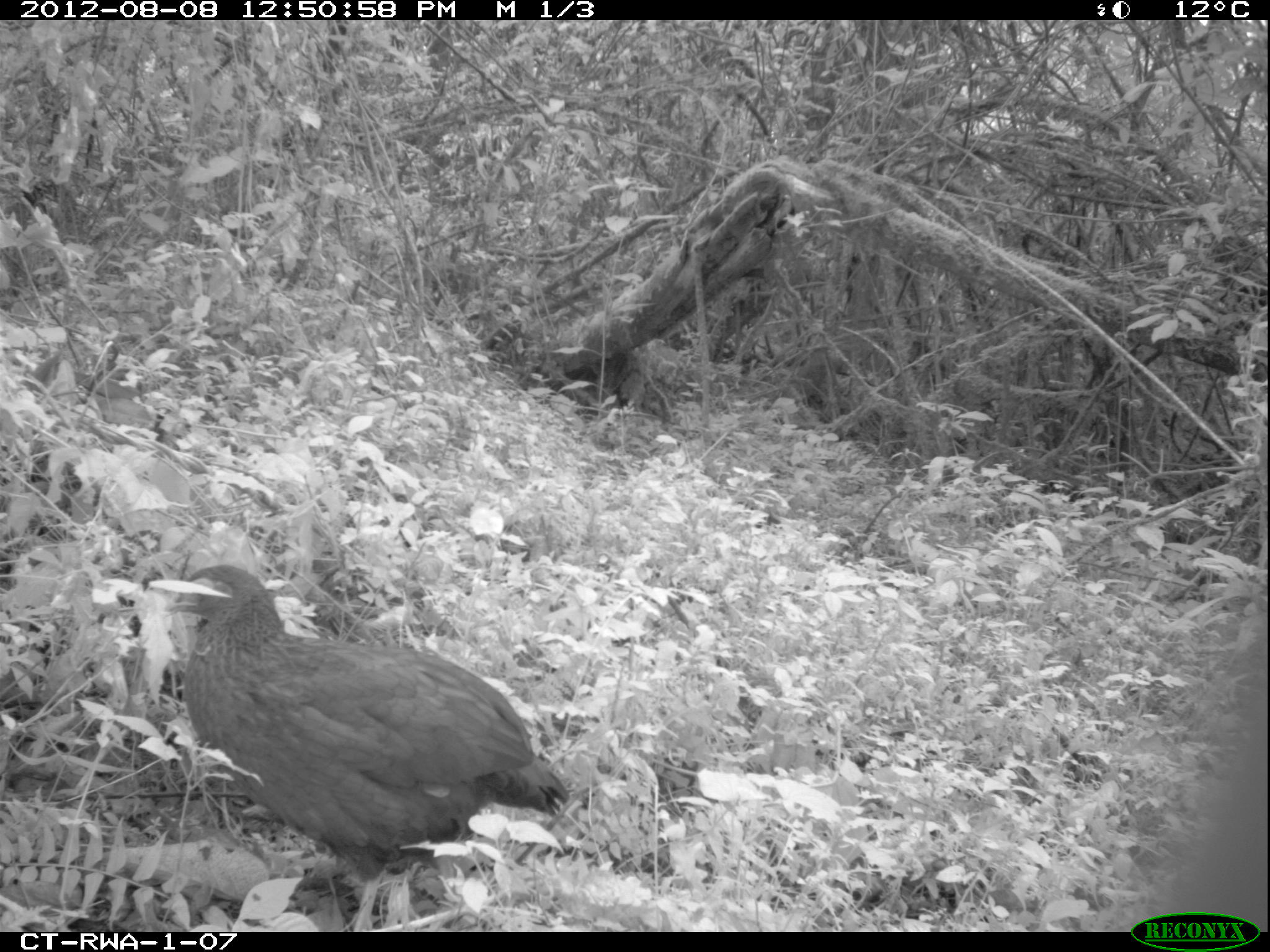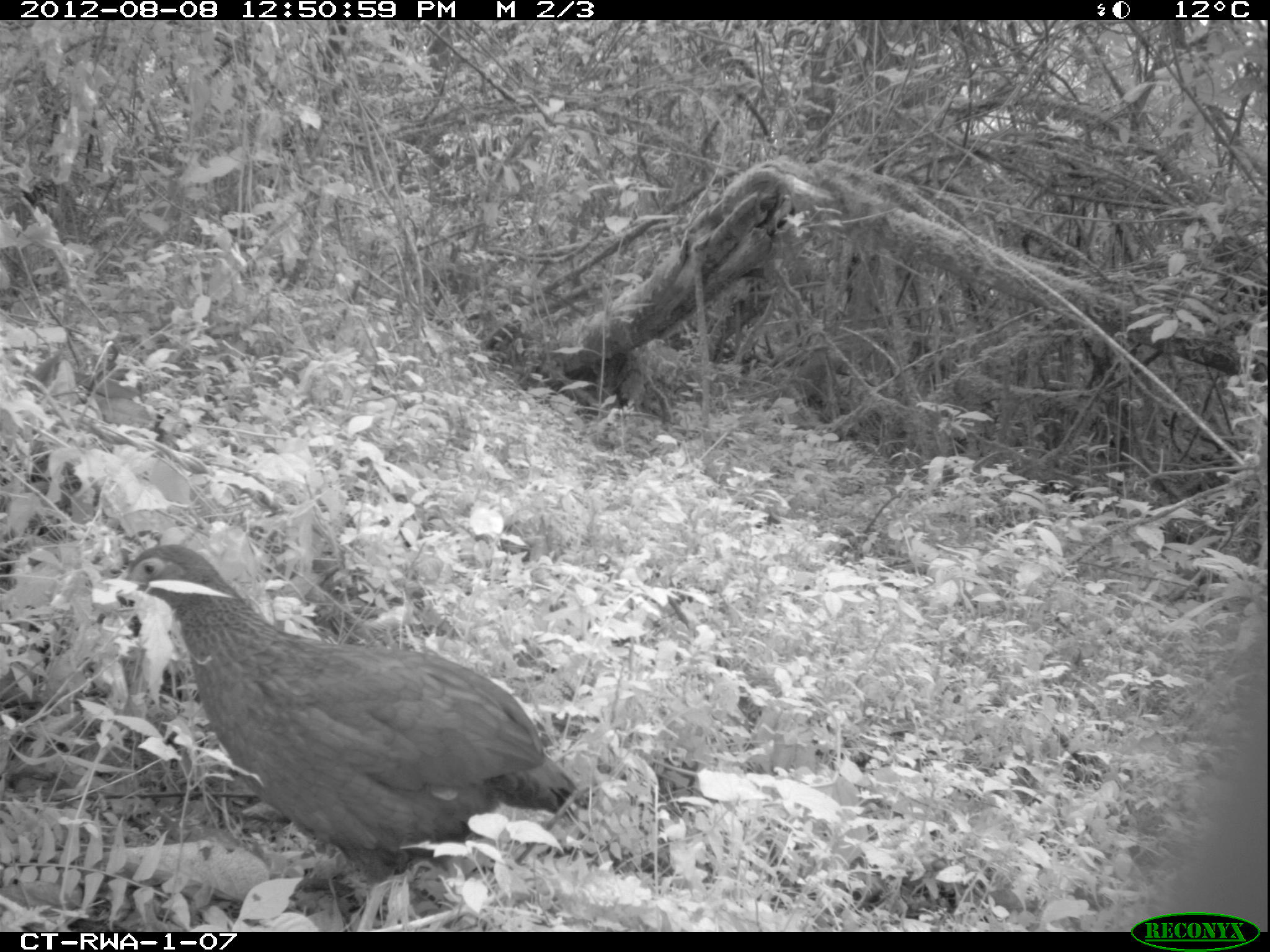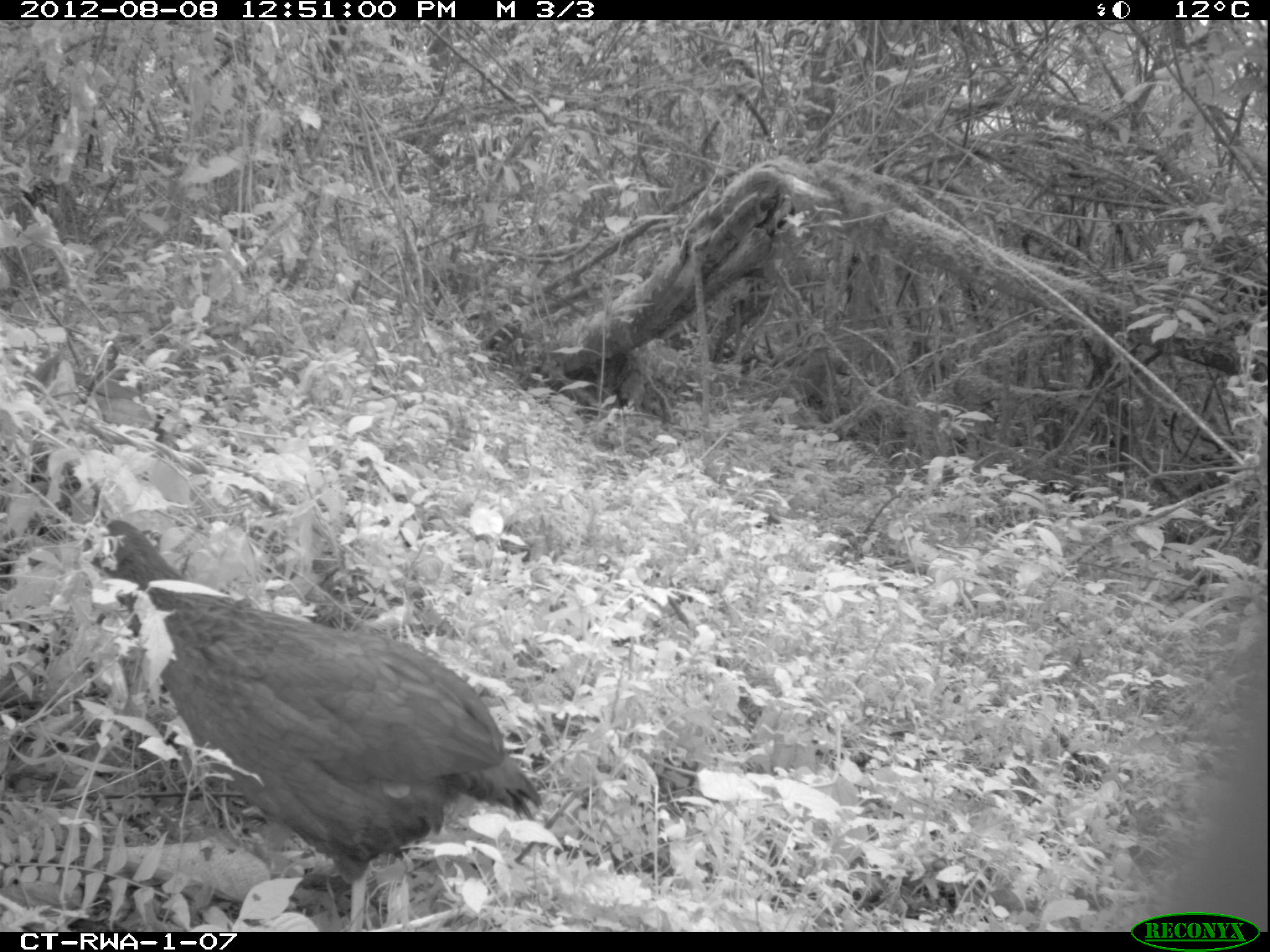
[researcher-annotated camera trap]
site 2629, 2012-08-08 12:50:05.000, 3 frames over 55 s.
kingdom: Animalia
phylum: Chordata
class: Aves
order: Galliformes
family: Phasianidae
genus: Pternistis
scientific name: Pternistis nobilis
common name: handsome francolin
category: francolinus nobilis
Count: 1.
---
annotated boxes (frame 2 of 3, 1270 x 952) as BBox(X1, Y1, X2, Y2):
francolinus nobilis: BBox(111, 545, 577, 928)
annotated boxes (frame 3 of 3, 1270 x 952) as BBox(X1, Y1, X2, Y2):
francolinus nobilis: BBox(82, 522, 538, 930)